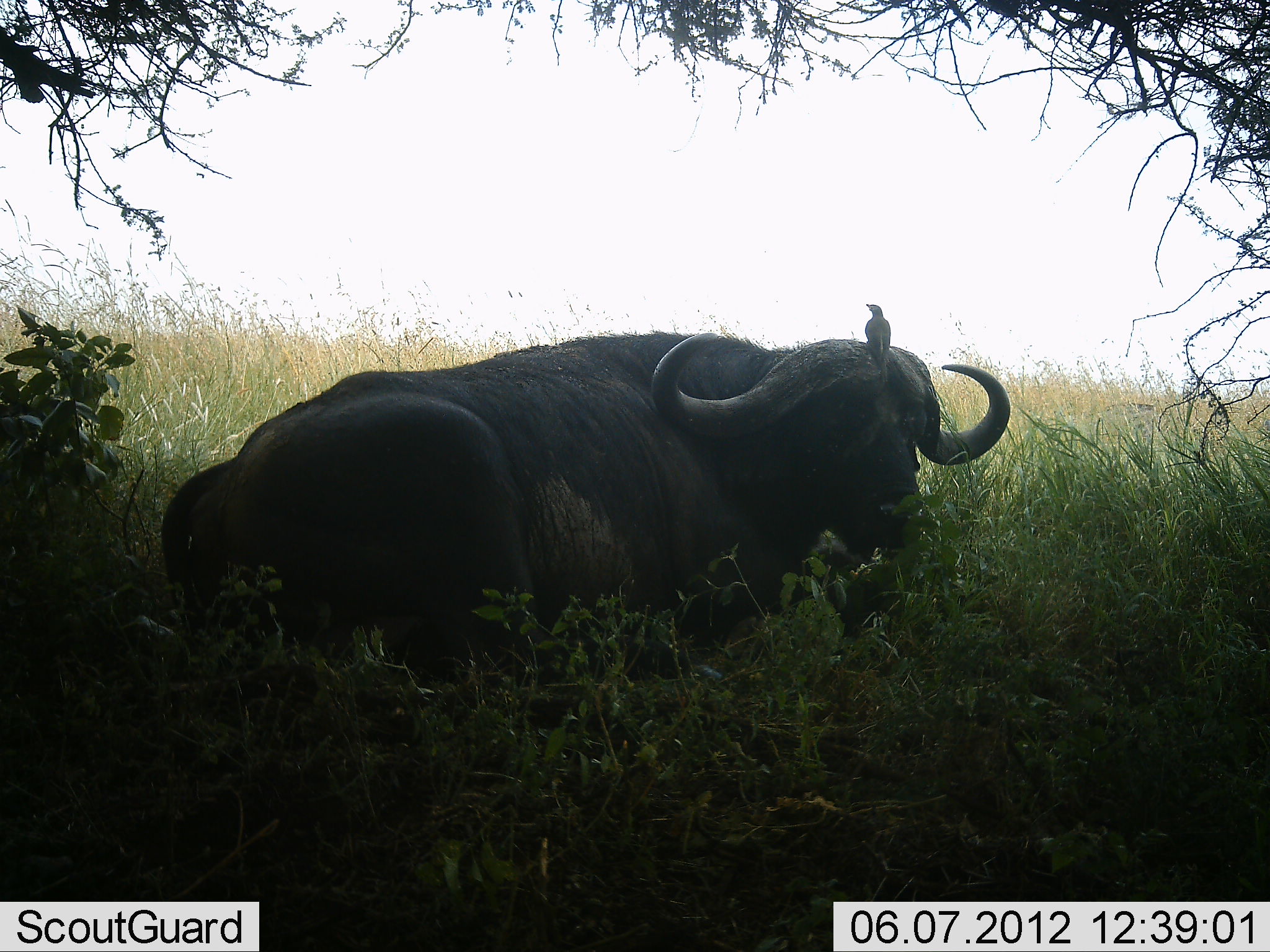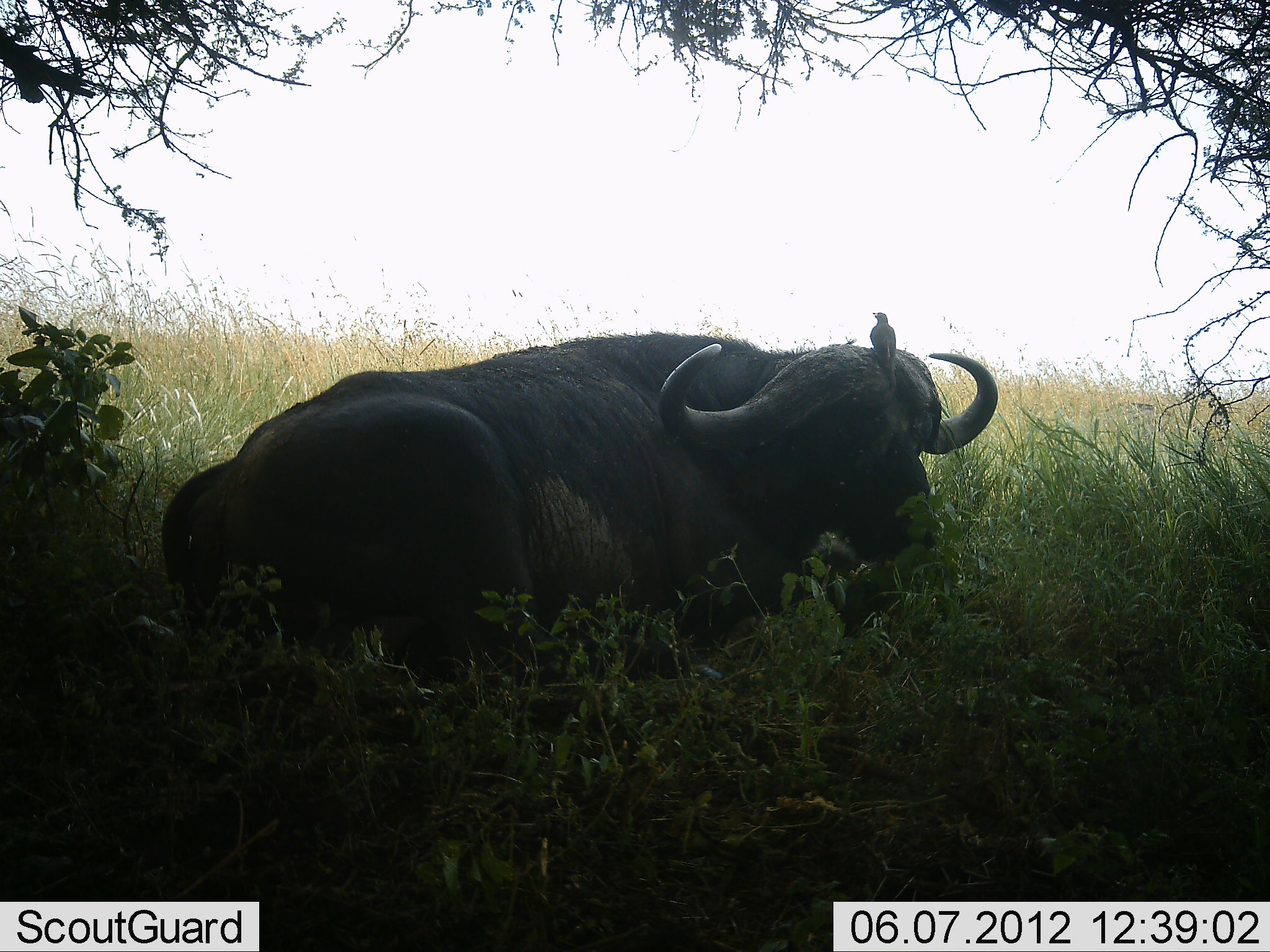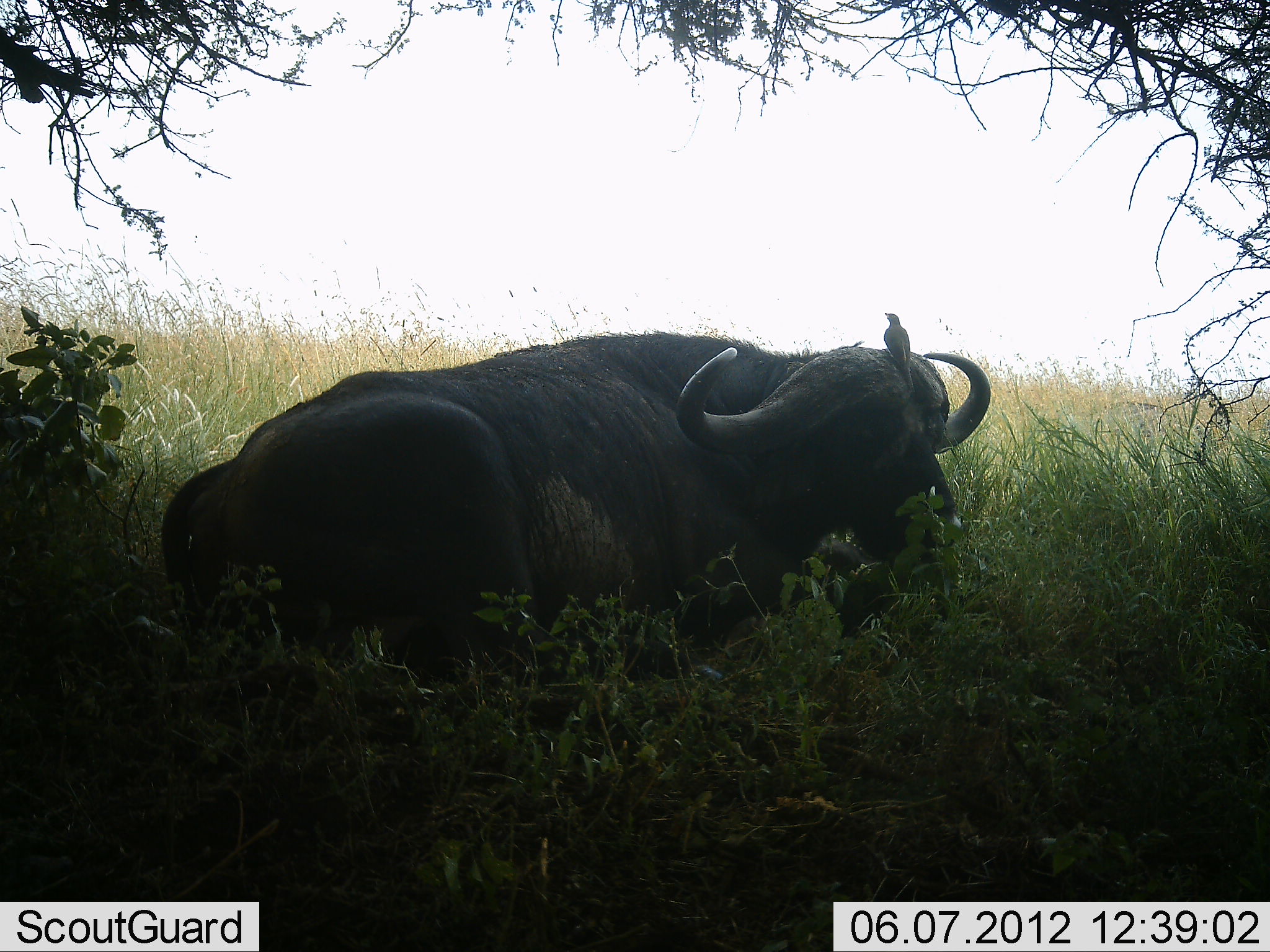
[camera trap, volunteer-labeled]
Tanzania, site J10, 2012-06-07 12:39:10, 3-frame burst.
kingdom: Animalia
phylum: Chordata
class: Mammalia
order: Artiodactyla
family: Bovidae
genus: Syncerus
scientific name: Syncerus caffer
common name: cape buffalo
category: buffalo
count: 1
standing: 0%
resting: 100%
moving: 0%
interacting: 0%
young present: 0%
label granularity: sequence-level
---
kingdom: Animalia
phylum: Chordata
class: Aves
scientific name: Aves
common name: bird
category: otherbird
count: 1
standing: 45%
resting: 55%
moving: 0%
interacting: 9%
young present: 0%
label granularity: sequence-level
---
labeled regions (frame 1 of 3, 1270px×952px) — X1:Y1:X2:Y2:
animal: 157:331:1011:756; 864:304:892:368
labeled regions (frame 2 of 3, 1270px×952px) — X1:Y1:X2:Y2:
animal: 160:330:1000:739; 869:311:897:385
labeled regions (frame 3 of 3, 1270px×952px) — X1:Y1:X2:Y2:
animal: 166:331:995:770; 882:312:916:390